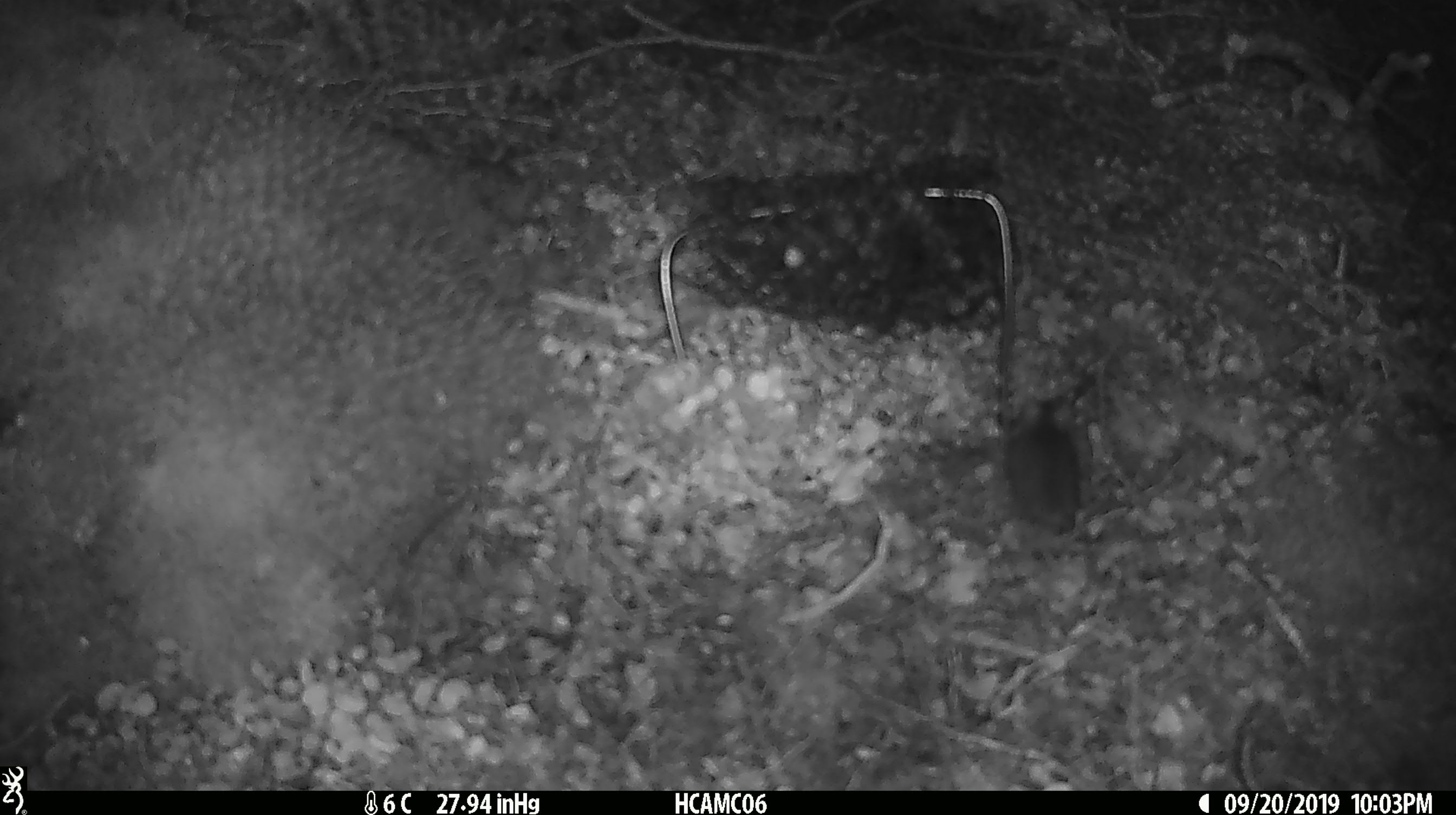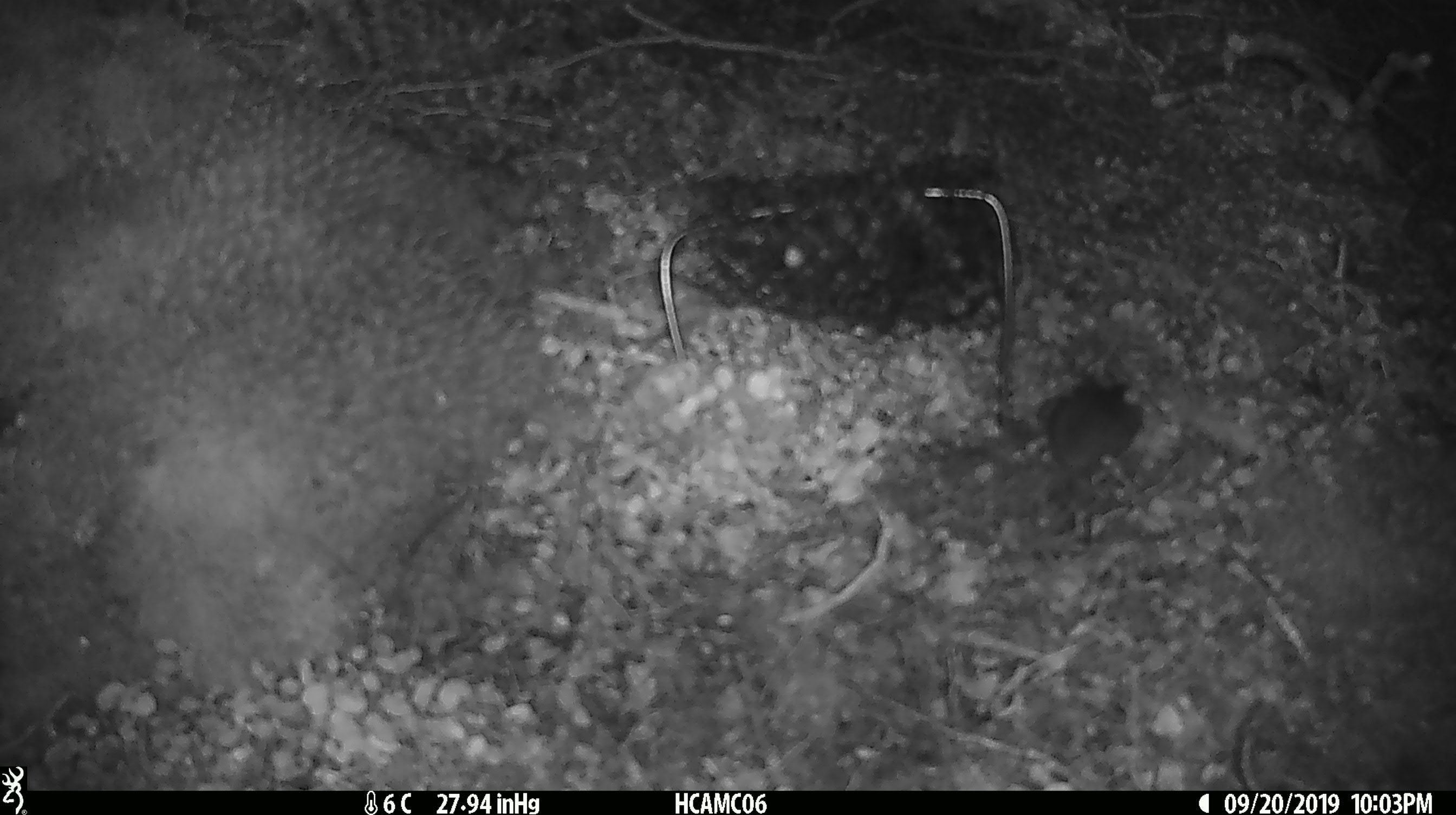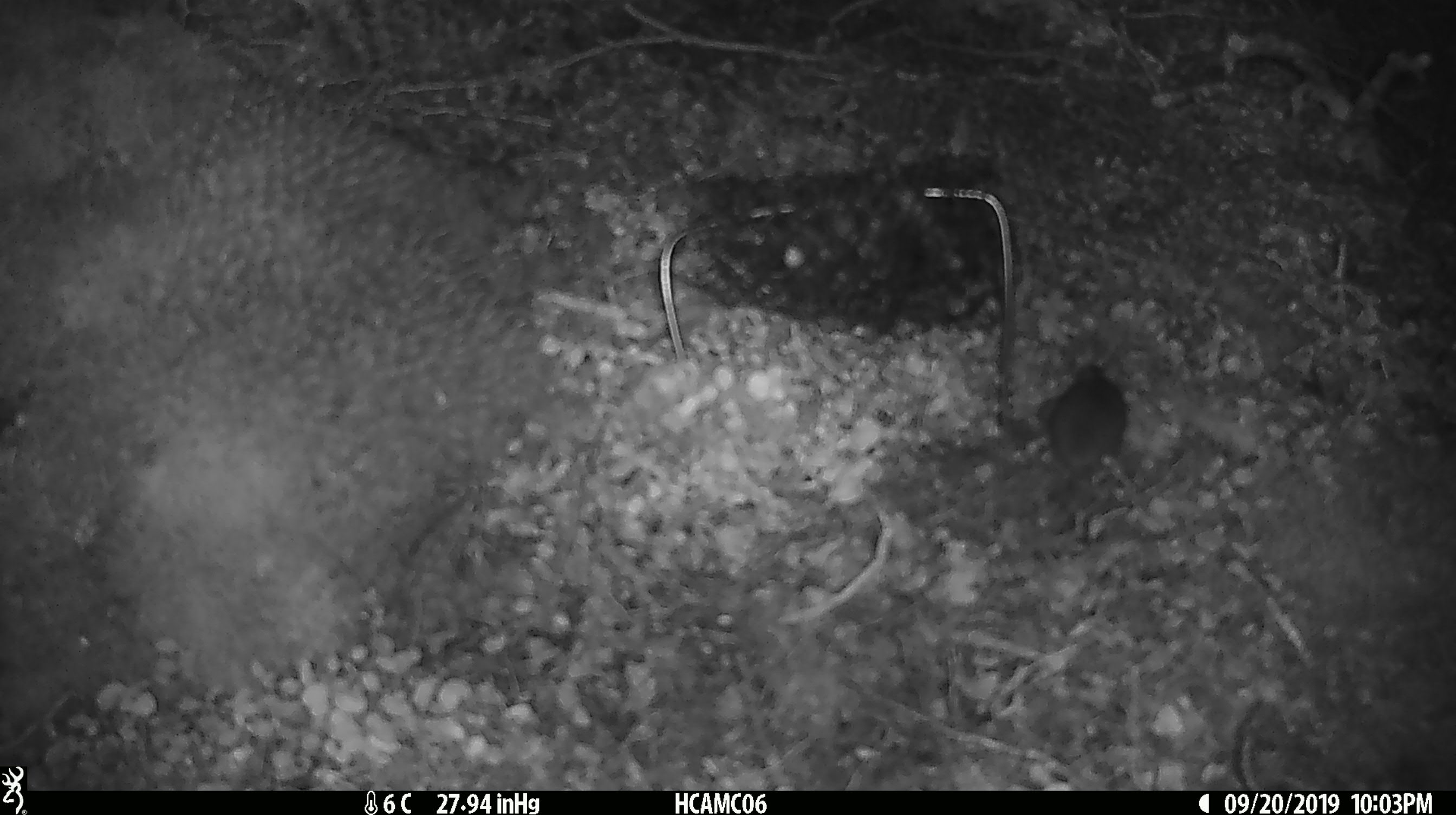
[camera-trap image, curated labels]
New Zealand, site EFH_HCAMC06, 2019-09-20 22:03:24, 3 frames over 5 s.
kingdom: Animalia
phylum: Chordata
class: Mammalia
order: Rodentia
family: Muridae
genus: Mus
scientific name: Mus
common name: mouse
Mouse (Mus).